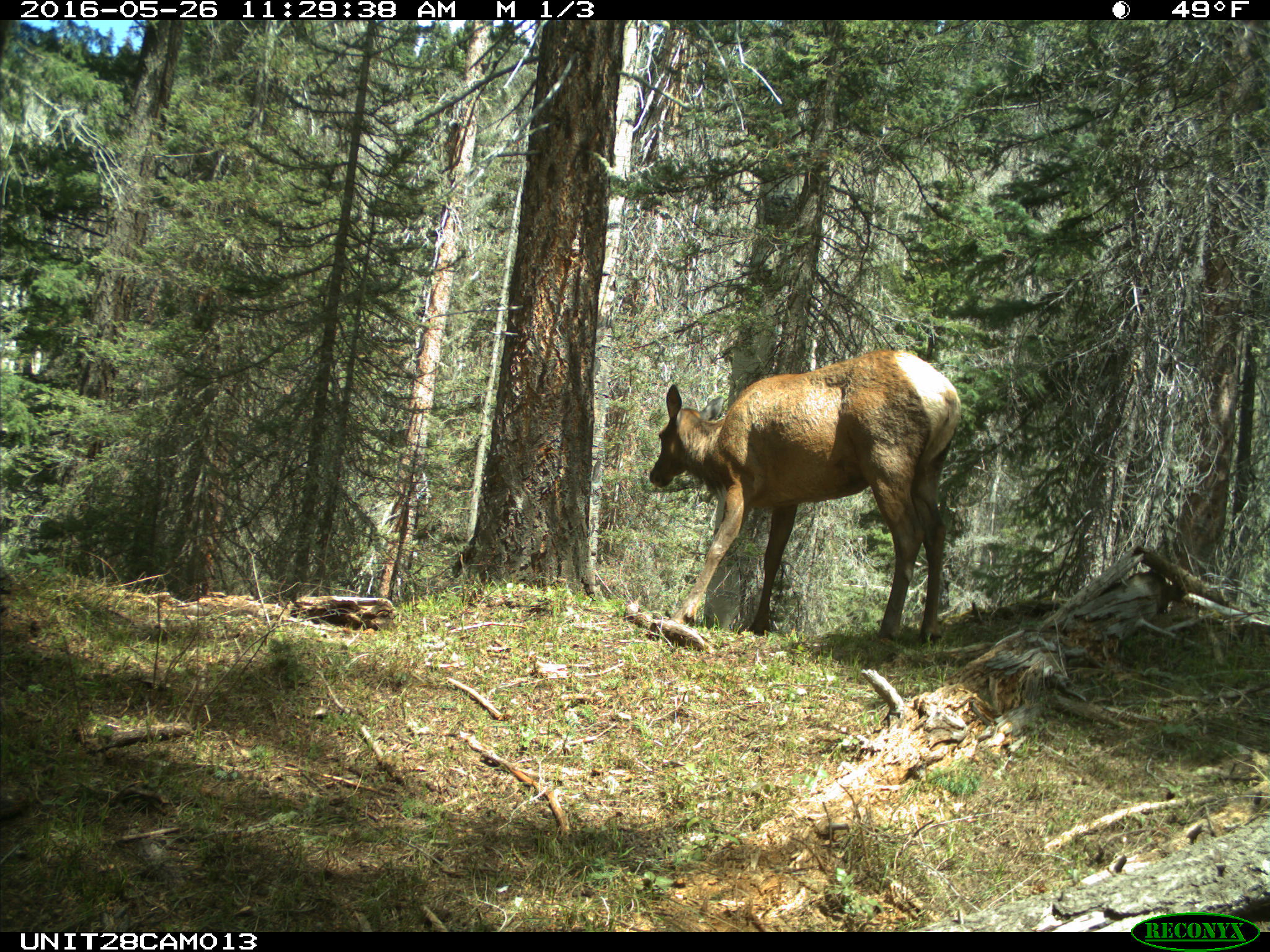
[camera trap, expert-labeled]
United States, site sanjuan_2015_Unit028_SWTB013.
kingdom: Animalia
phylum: Chordata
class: Mammalia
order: Artiodactyla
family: Cervidae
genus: Cervus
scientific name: Cervus elaphus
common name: red deer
Cervus elaphus (red deer).